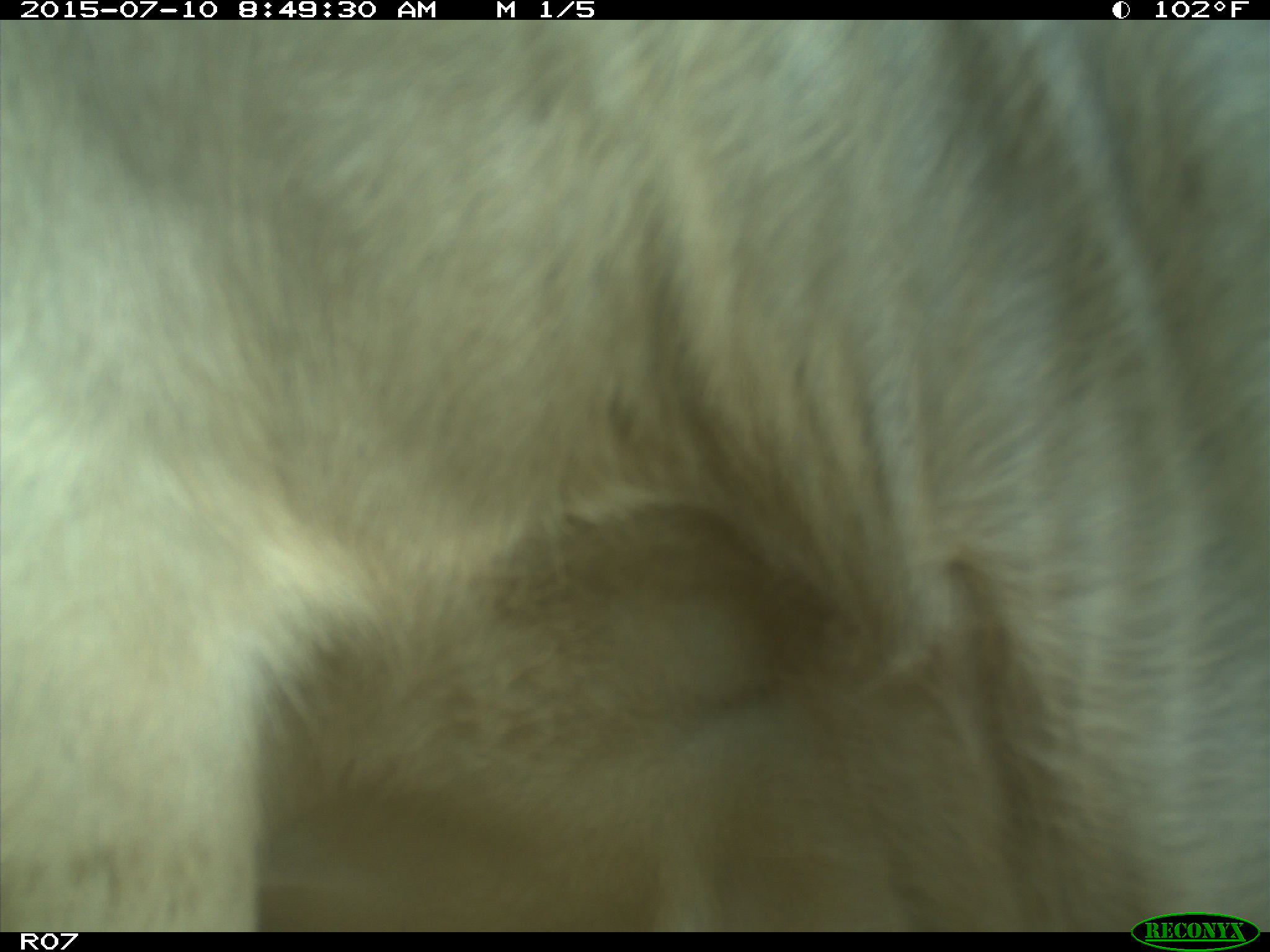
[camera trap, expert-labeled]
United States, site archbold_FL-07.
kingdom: Animalia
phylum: Chordata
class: Mammalia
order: Artiodactyla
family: Bovidae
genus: Bos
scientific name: Bos taurus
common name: domestic cow